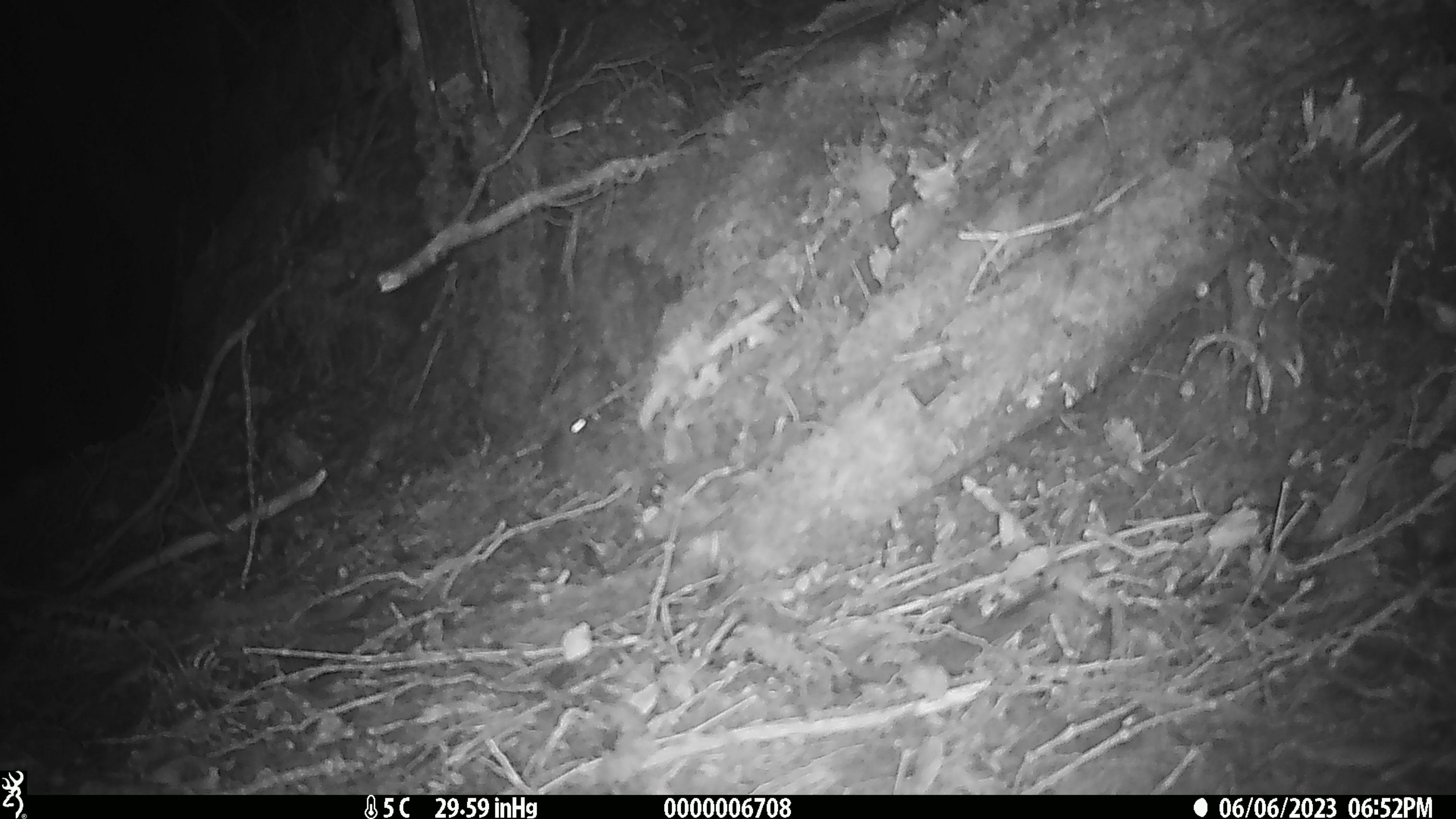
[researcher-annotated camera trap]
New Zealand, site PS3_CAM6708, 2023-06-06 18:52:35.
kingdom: Animalia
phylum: Chordata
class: Mammalia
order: Rodentia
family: Muridae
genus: Mus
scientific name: Mus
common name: mouse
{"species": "mouse (Mus)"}